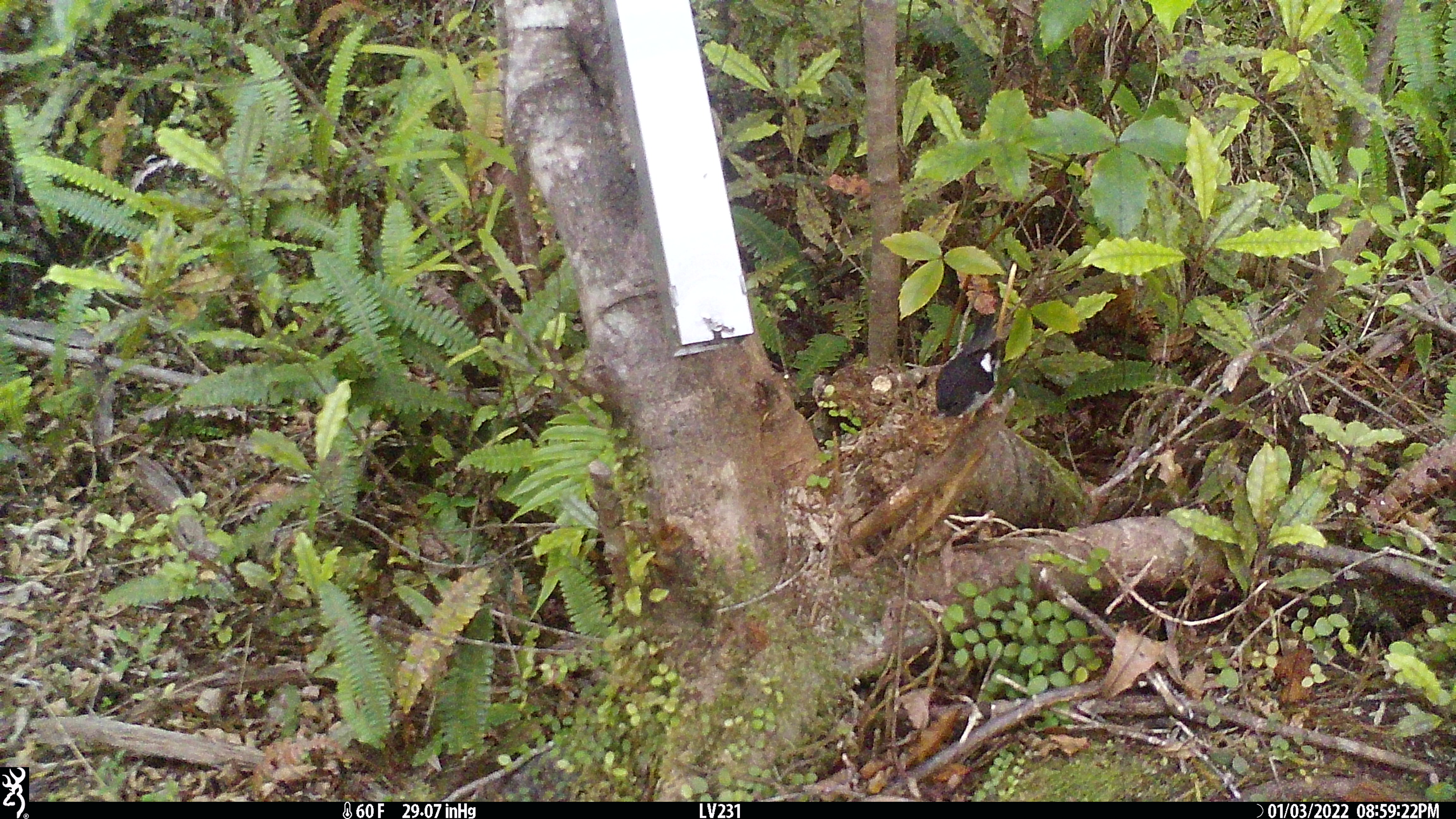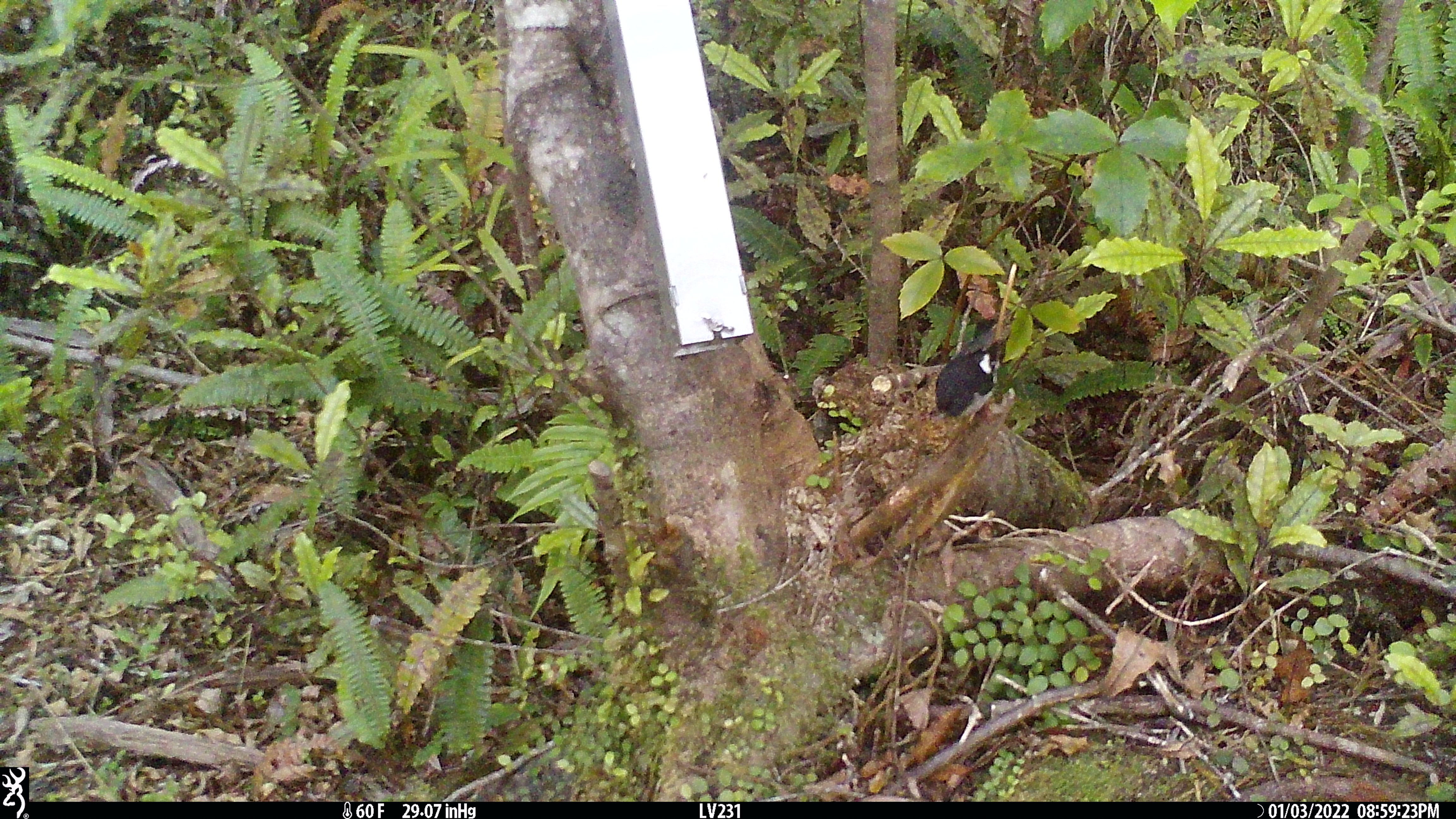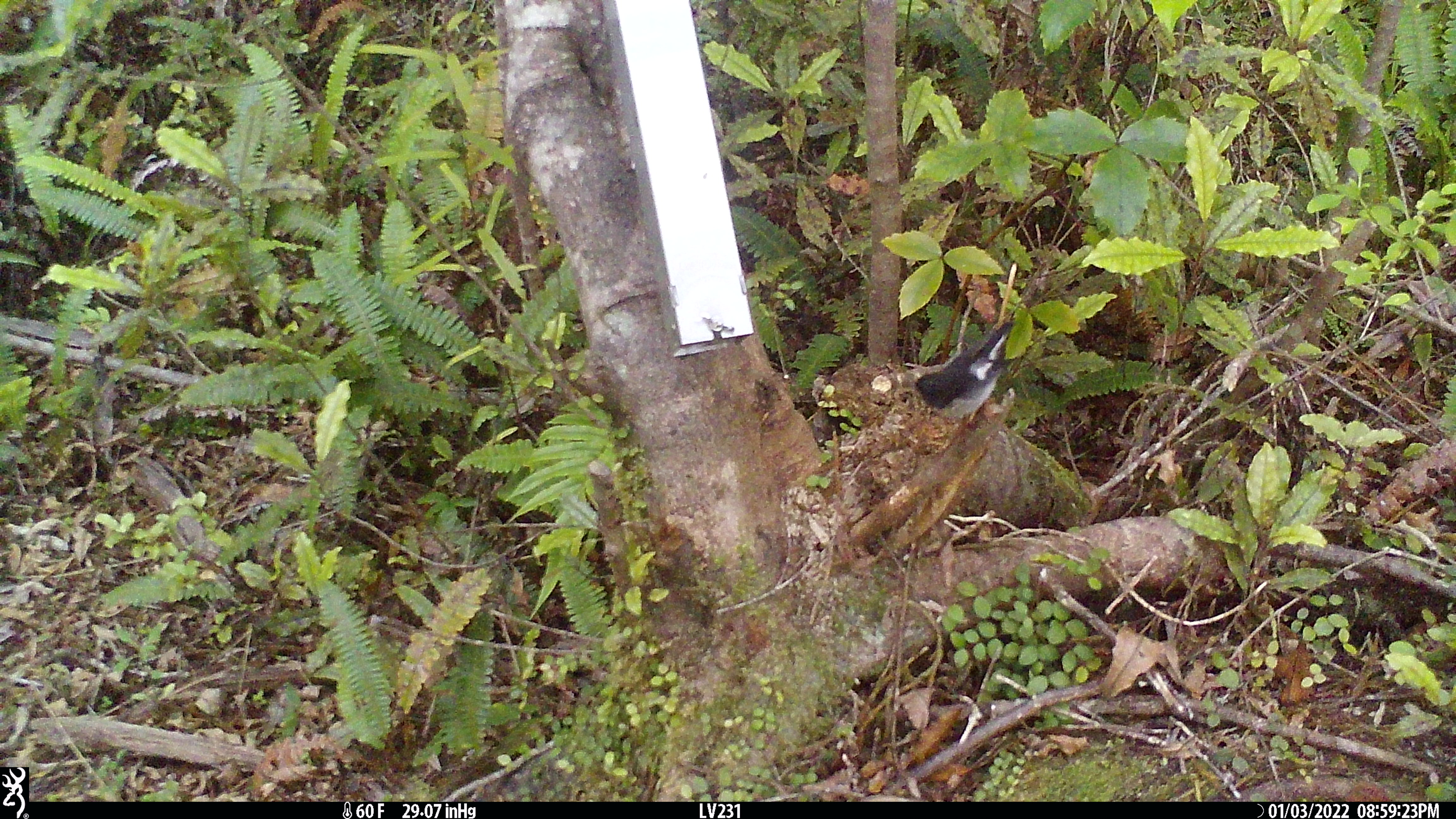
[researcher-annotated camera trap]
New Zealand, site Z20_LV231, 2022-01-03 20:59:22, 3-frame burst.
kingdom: Animalia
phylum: Chordata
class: Aves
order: Passeriformes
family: Petroicidae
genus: Petroica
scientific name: Petroica macrocephala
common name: tomtit